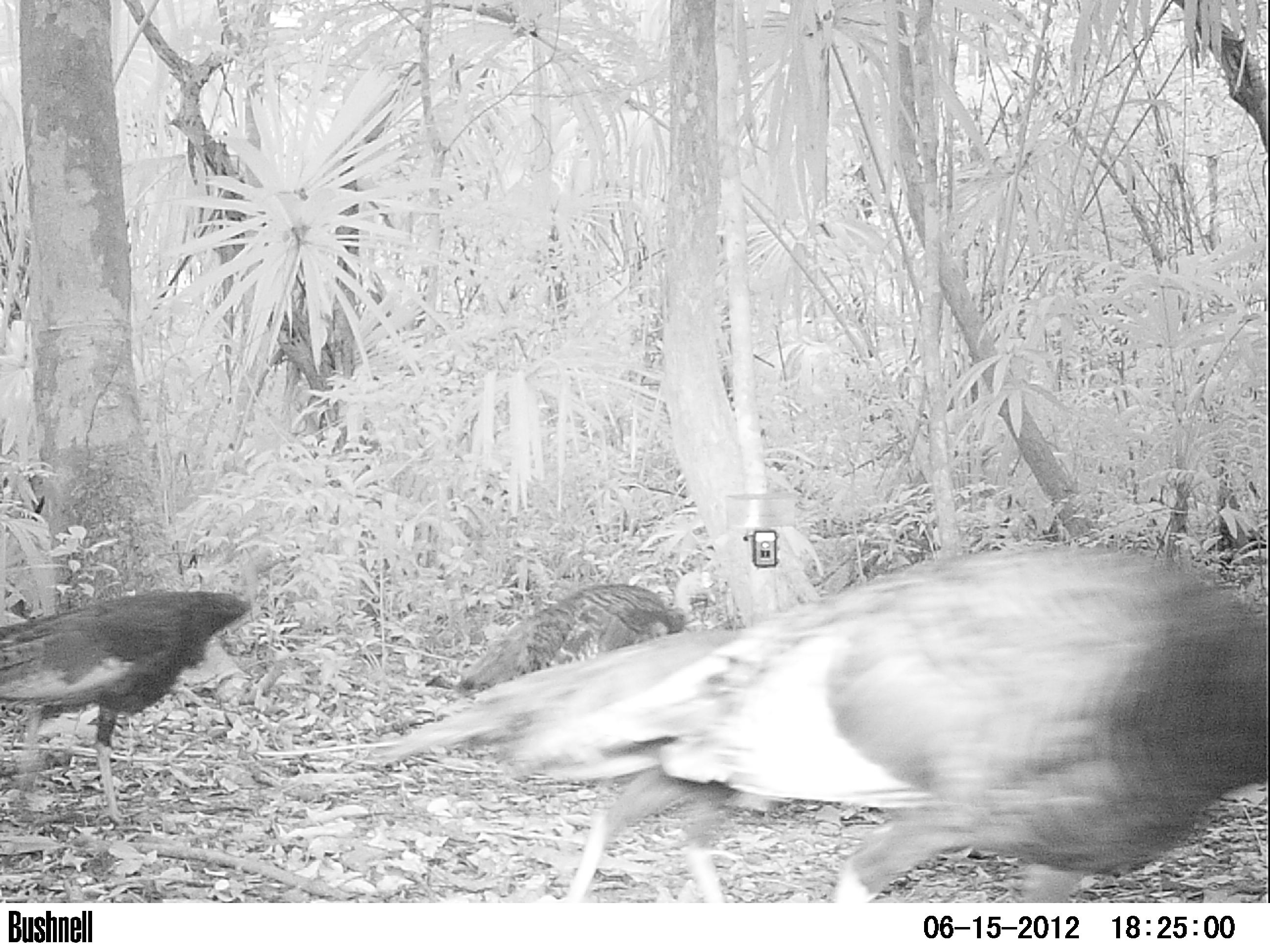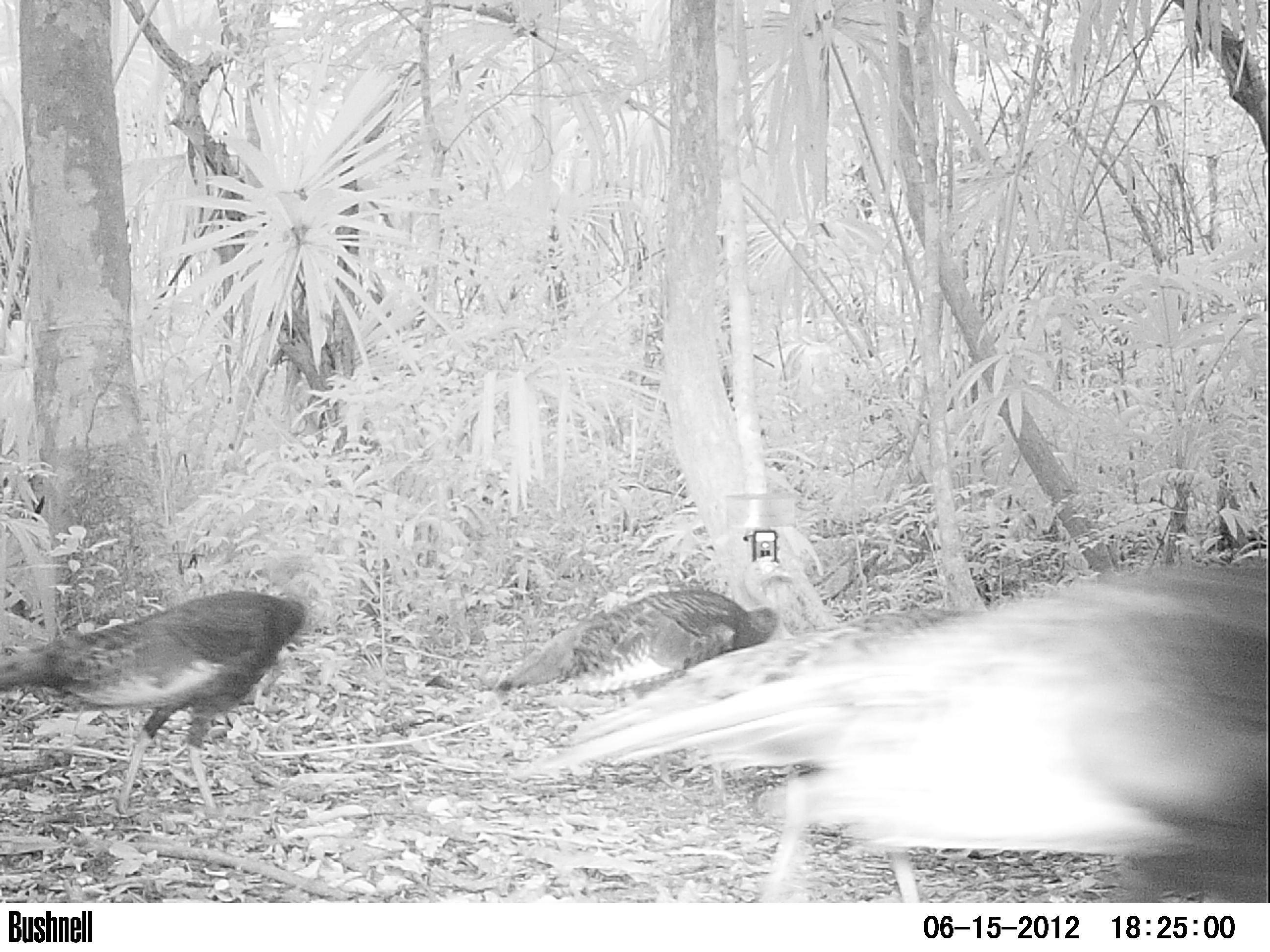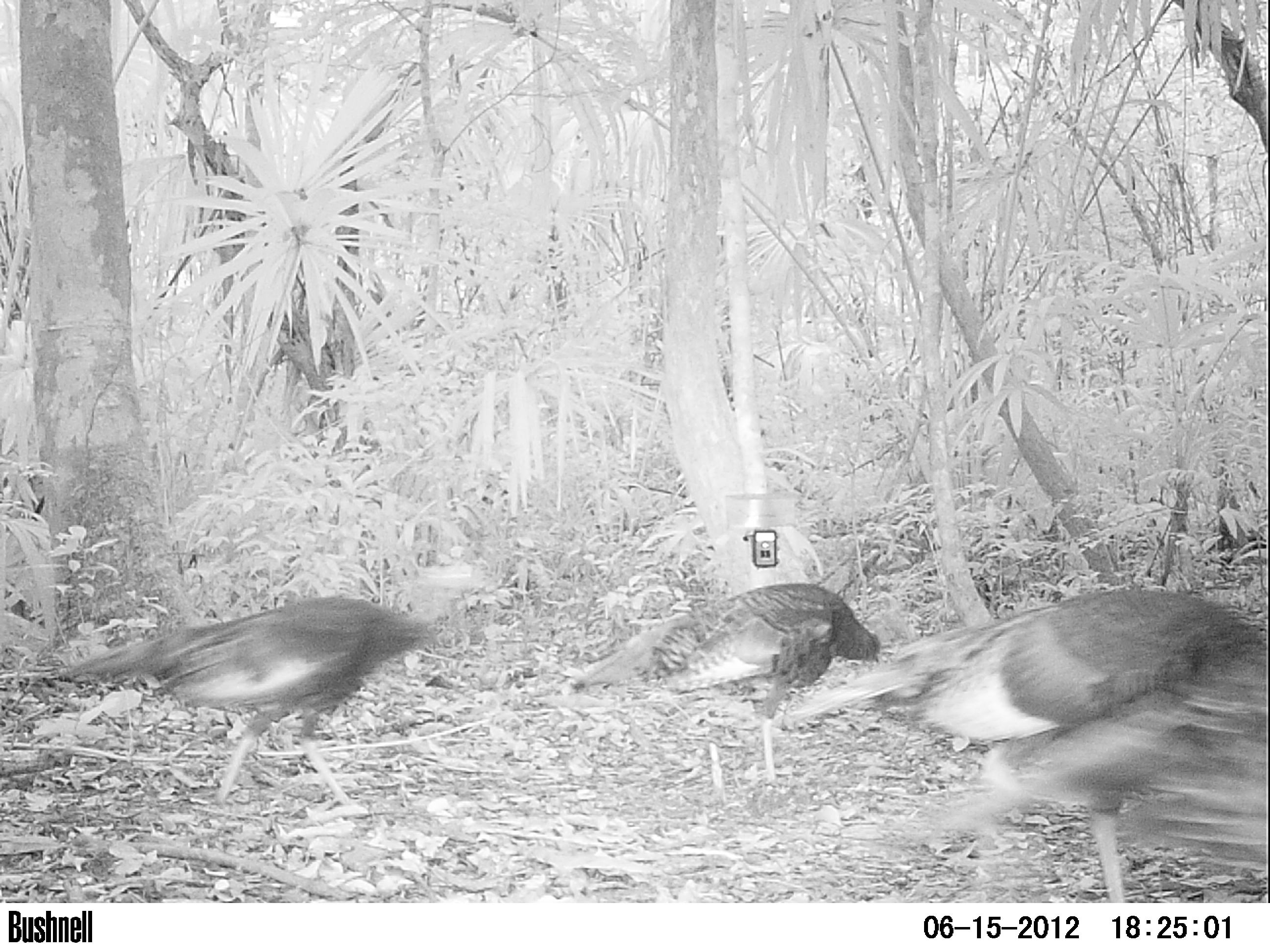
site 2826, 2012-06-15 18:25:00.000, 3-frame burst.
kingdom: Animalia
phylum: Chordata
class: Aves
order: Galliformes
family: Phasianidae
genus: Meleagris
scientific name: Meleagris ocellata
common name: ocellated turkey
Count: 3.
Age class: adult.